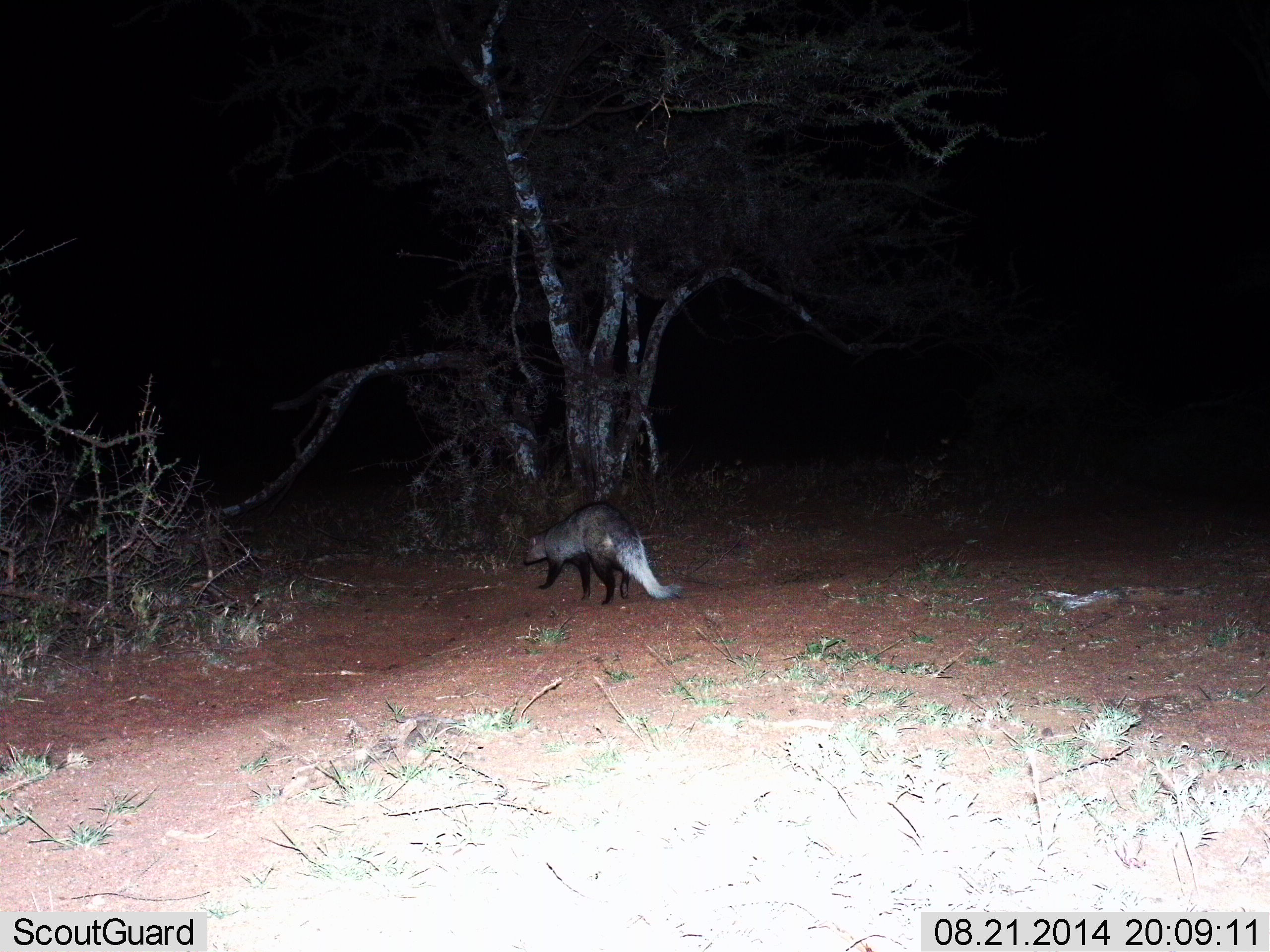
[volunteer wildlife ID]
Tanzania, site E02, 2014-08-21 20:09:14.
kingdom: Animalia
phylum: Chordata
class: Mammalia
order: Carnivora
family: Herpestidae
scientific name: Herpestidae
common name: mongoose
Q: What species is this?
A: Mongoose (Herpestidae).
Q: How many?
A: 1.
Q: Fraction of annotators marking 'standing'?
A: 10%.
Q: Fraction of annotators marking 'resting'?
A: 0%.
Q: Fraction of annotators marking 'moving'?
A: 90%.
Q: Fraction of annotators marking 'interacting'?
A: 0%.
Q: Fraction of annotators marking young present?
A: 0%.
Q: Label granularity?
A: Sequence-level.